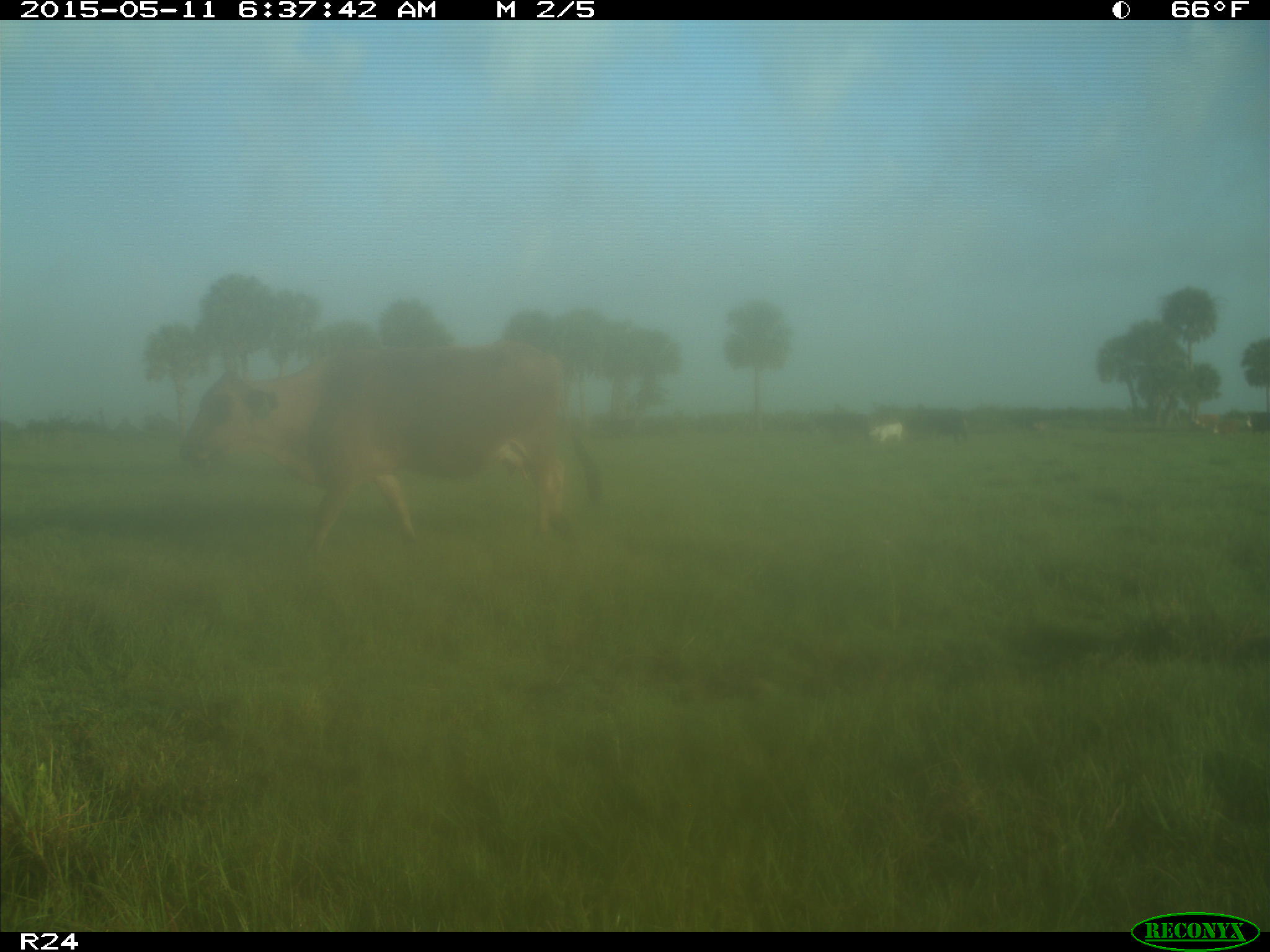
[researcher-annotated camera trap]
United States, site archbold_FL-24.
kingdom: Animalia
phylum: Chordata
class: Mammalia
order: Artiodactyla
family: Bovidae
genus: Bos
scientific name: Bos taurus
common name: domestic cow